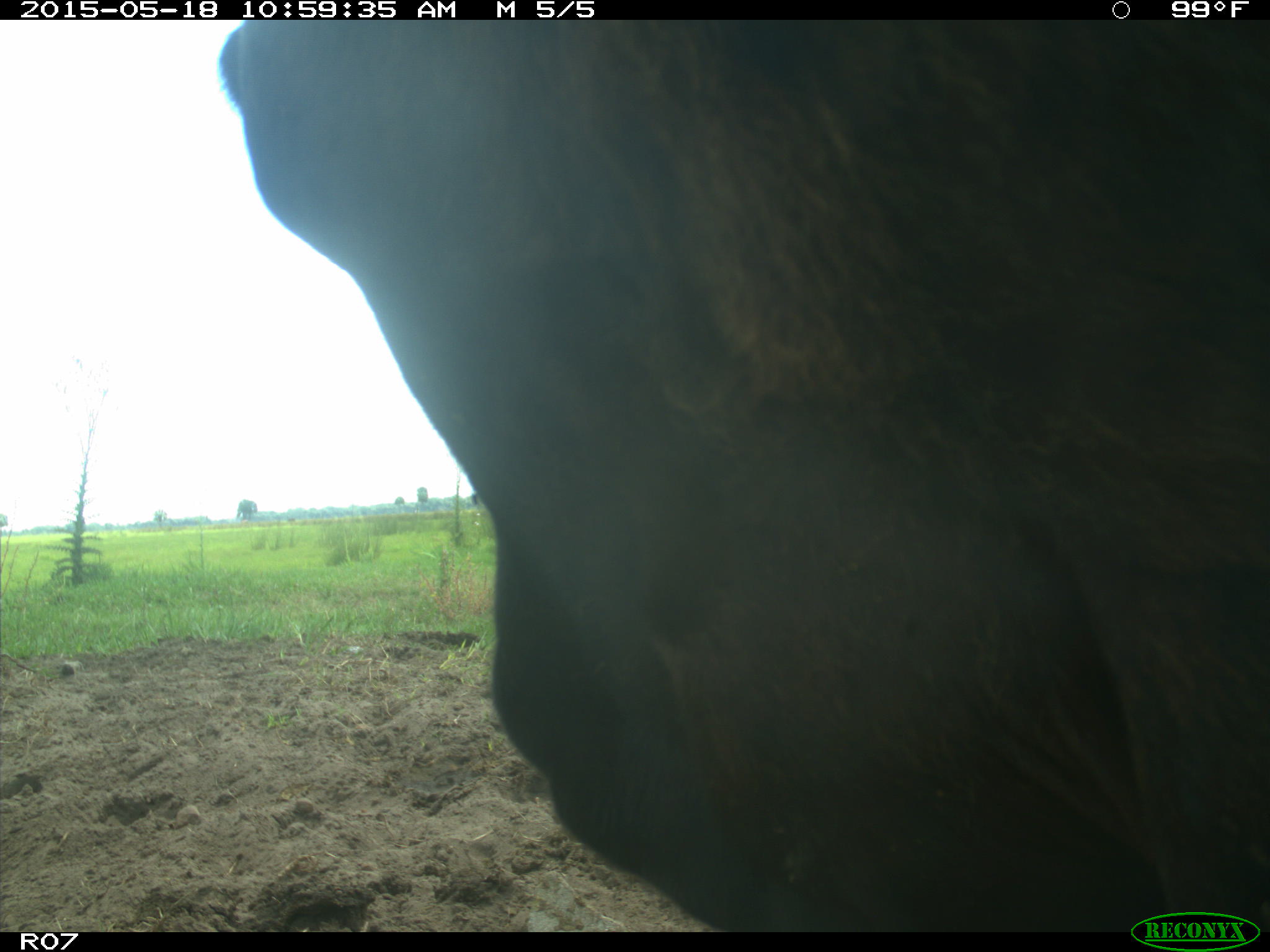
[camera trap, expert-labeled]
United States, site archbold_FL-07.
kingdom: Animalia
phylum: Chordata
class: Mammalia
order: Artiodactyla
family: Bovidae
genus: Bos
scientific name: Bos taurus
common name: domestic cow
Bos taurus (domestic cow).